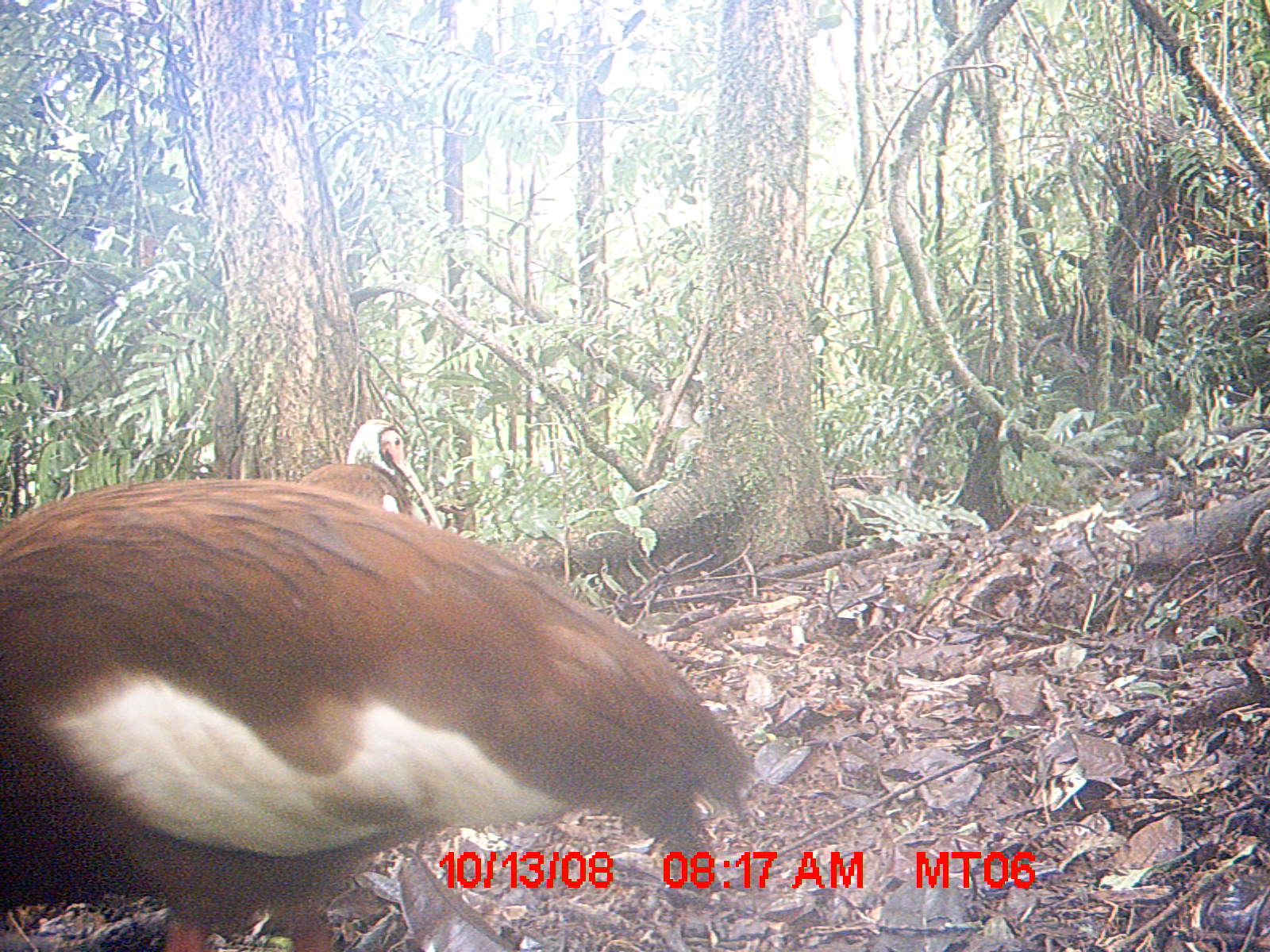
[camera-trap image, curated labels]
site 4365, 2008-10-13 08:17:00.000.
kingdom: Animalia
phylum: Chordata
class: Aves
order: Pelecaniformes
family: Threskiornithidae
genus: Lophotibis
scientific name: Lophotibis cristata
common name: madagascan ibis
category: lophotibis cristataa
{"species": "lophotibis cristataa (madagascan ibis) (Lophotibis cristata)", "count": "2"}